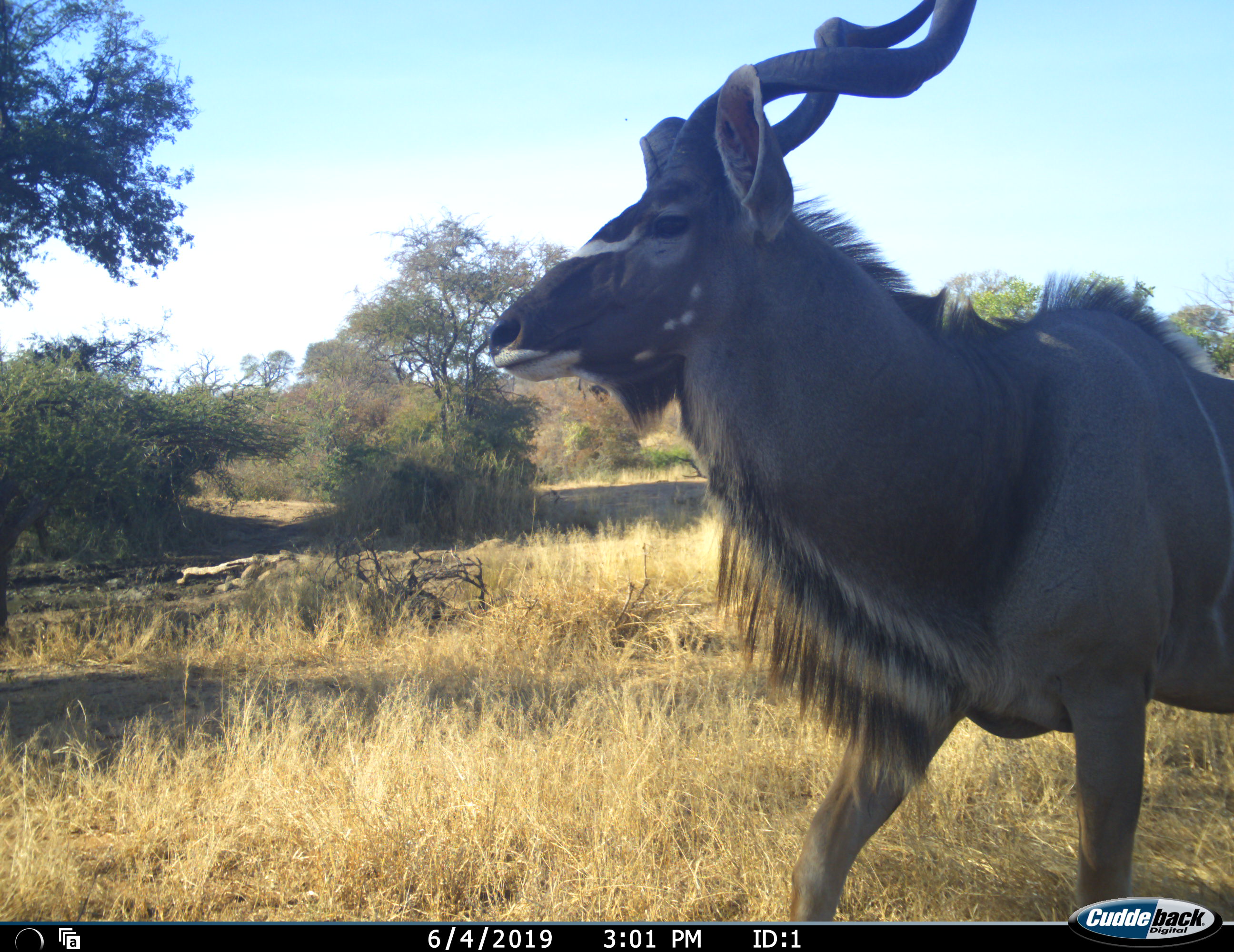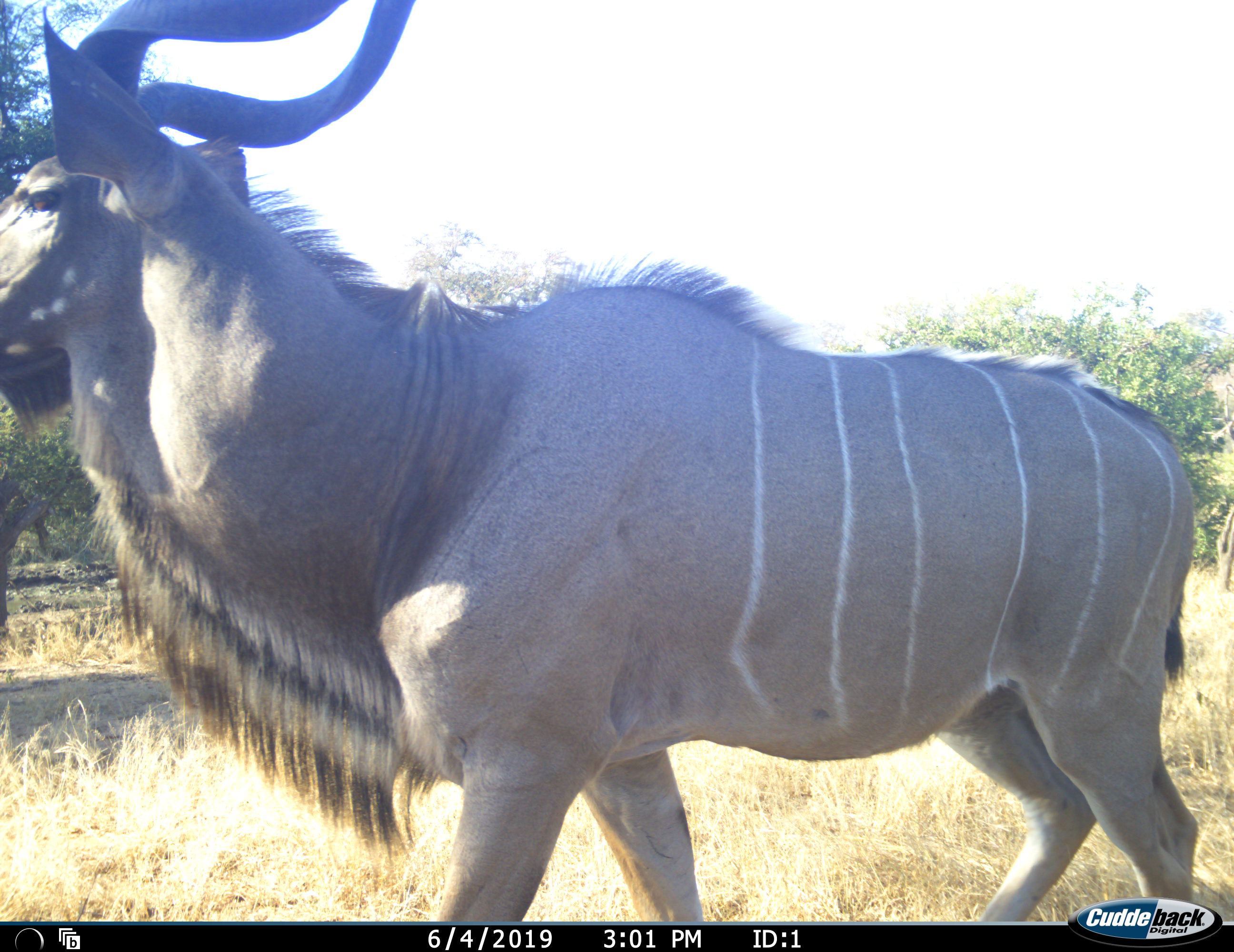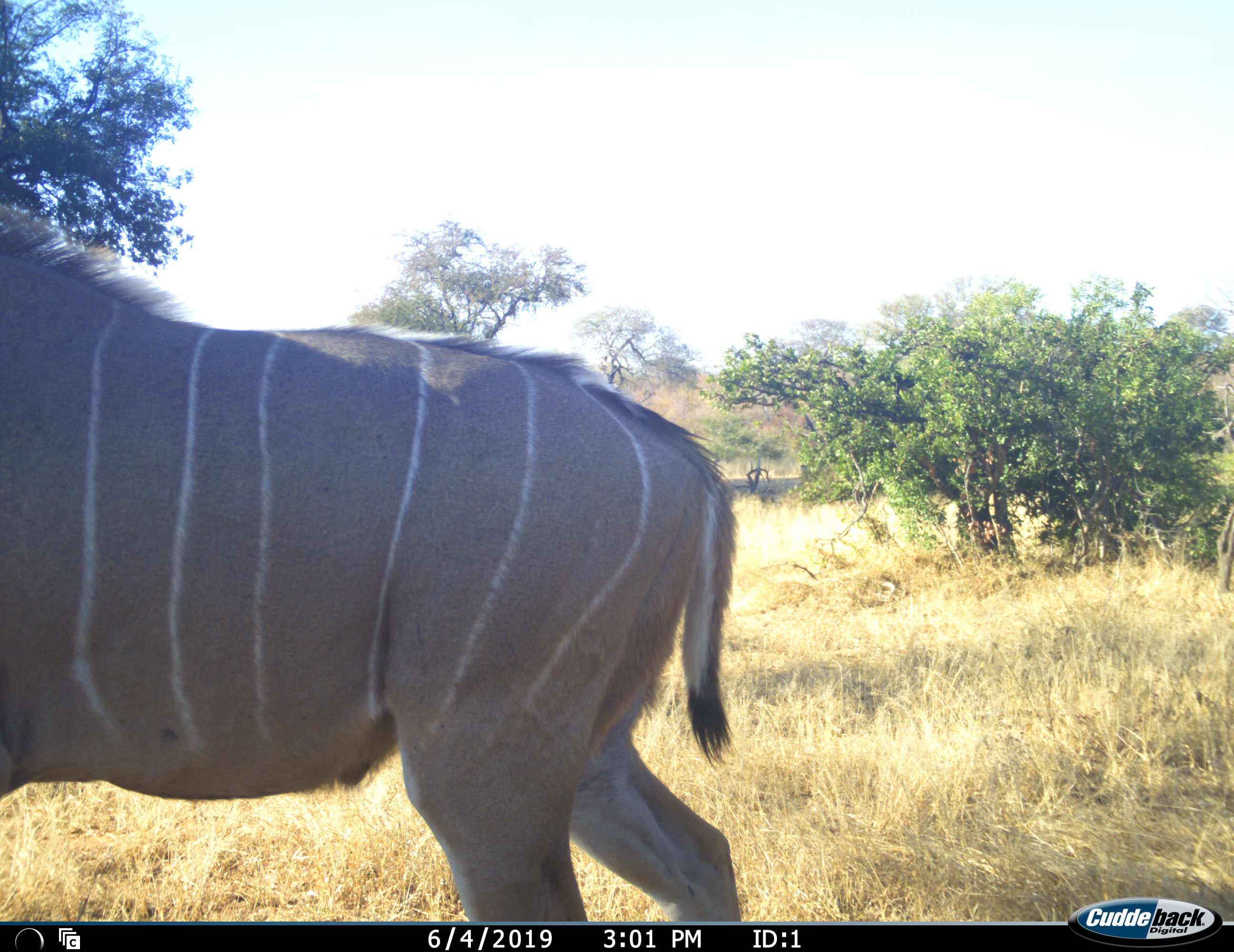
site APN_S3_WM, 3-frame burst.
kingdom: Animalia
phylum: Chordata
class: Mammalia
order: Artiodactyla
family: Bovidae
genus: Tragelaphus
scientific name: Tragelaphus angasii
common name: nyala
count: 1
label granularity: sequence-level